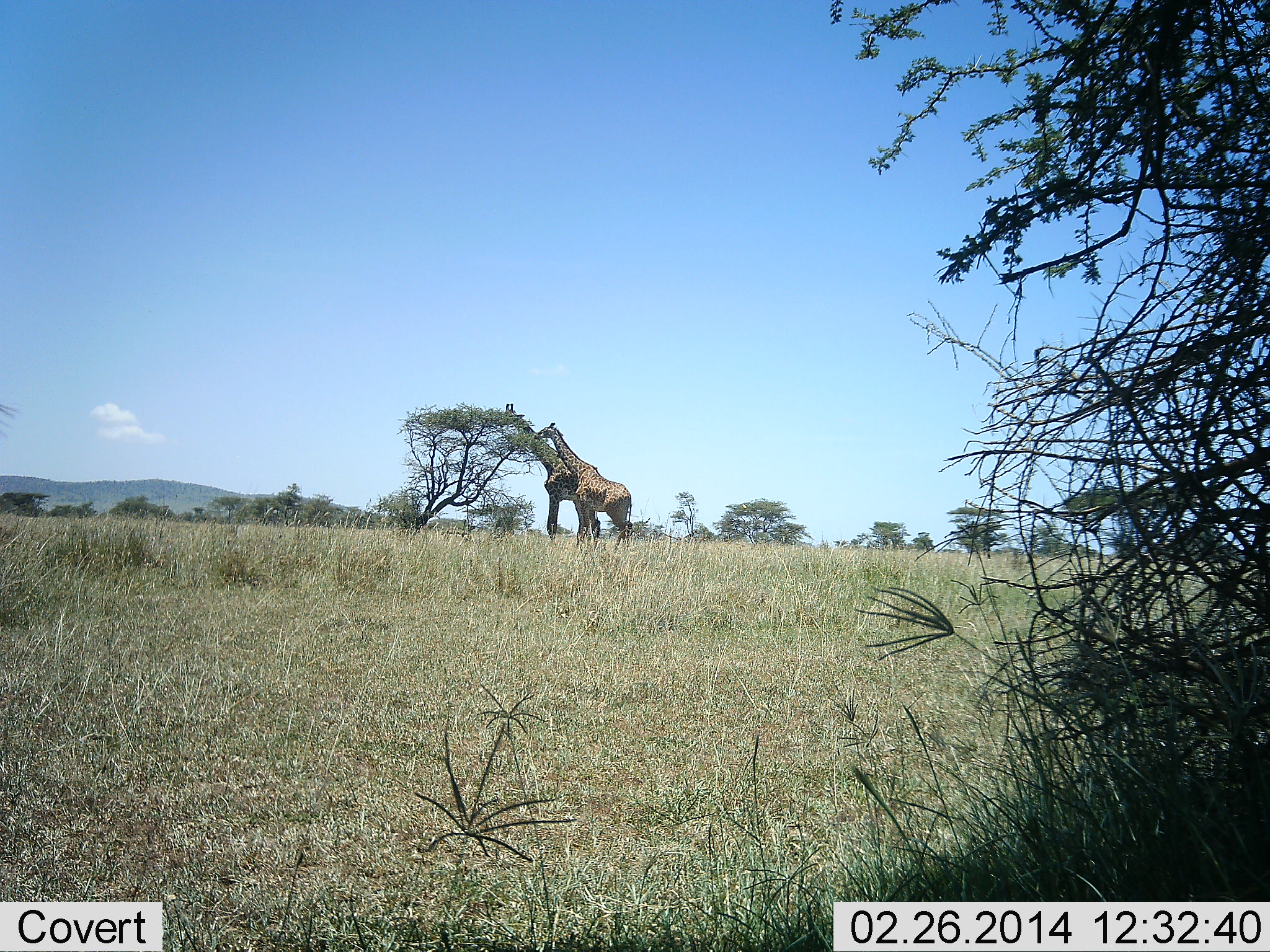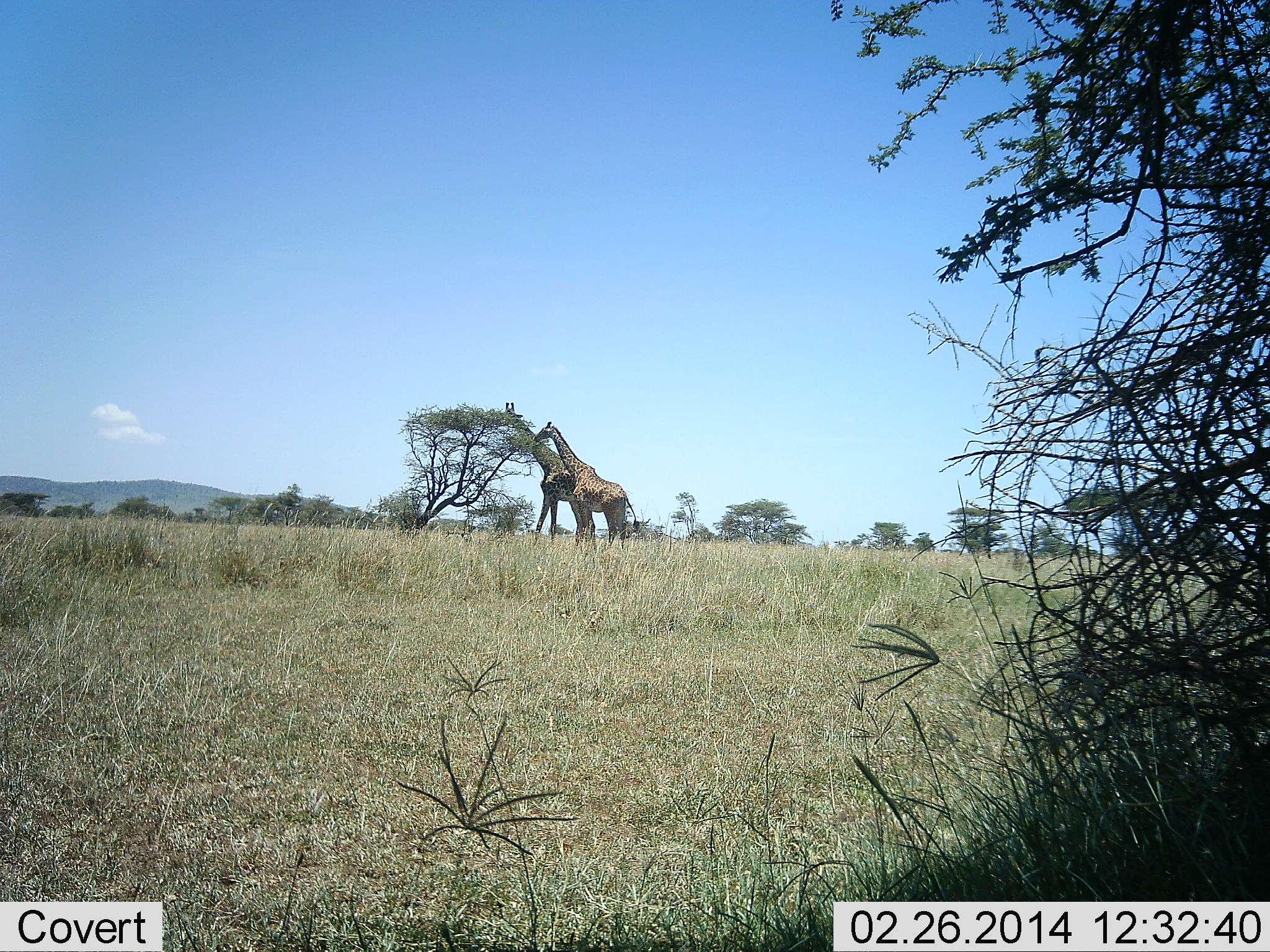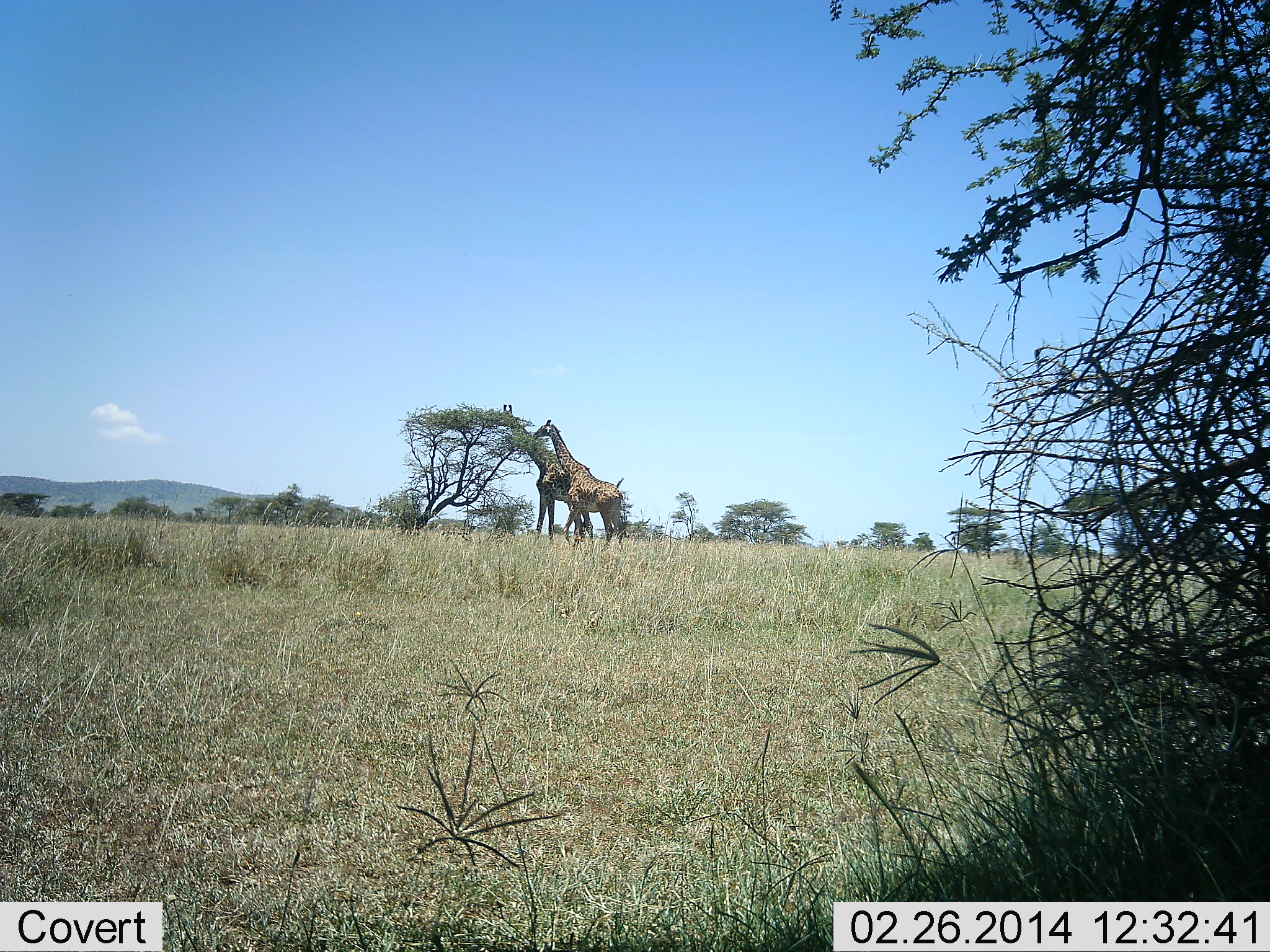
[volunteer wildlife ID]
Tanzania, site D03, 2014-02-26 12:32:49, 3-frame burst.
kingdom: Animalia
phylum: Chordata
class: Mammalia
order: Artiodactyla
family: Giraffidae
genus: Giraffa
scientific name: Giraffa camelopardalis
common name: giraffe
Giraffe (Giraffa camelopardalis), count 2. Behavior (volunteer vote fractions): standing 50%, resting 0%, moving 0%, interacting 20%. Young present (vote fraction): 0%. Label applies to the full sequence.